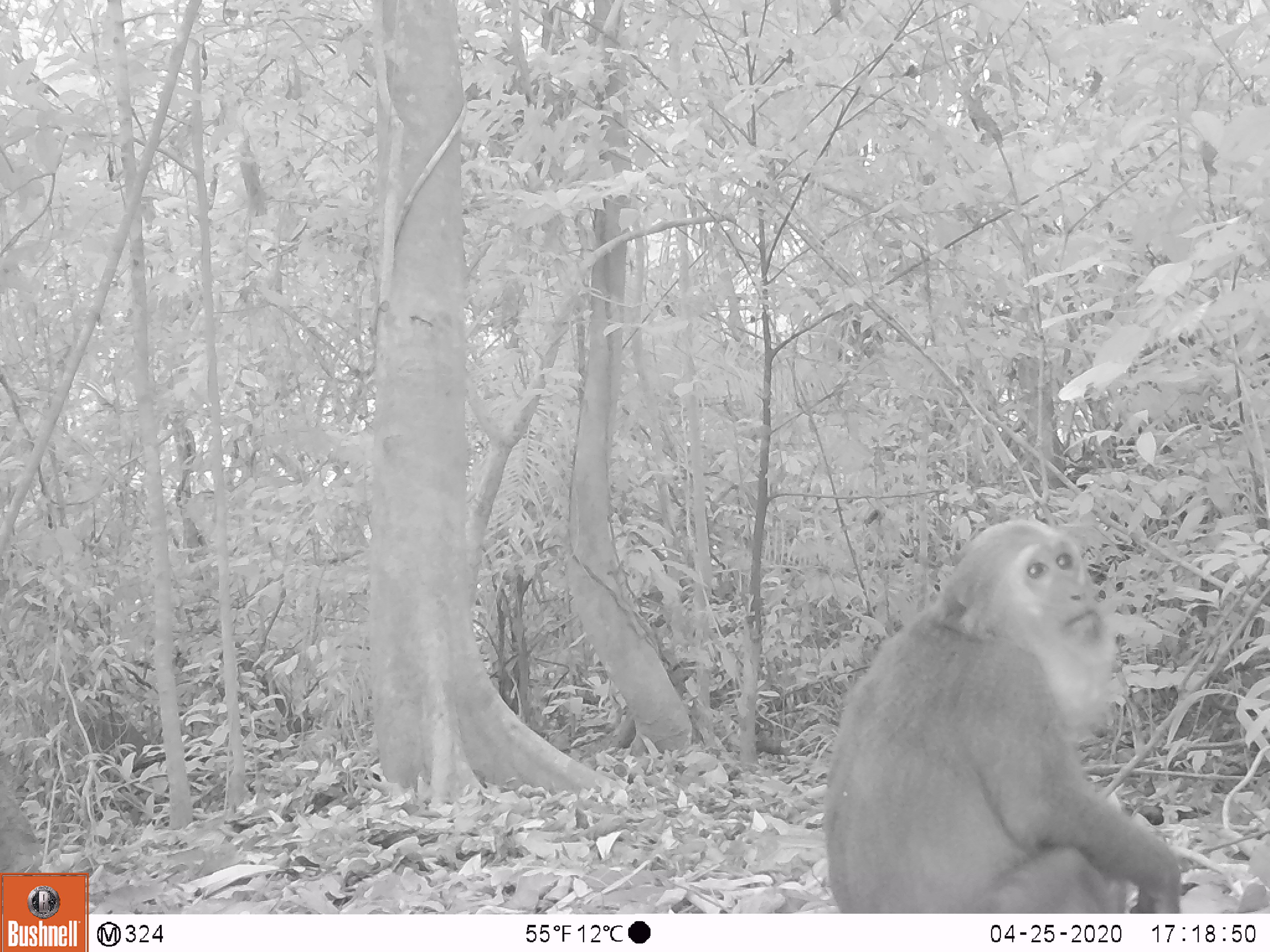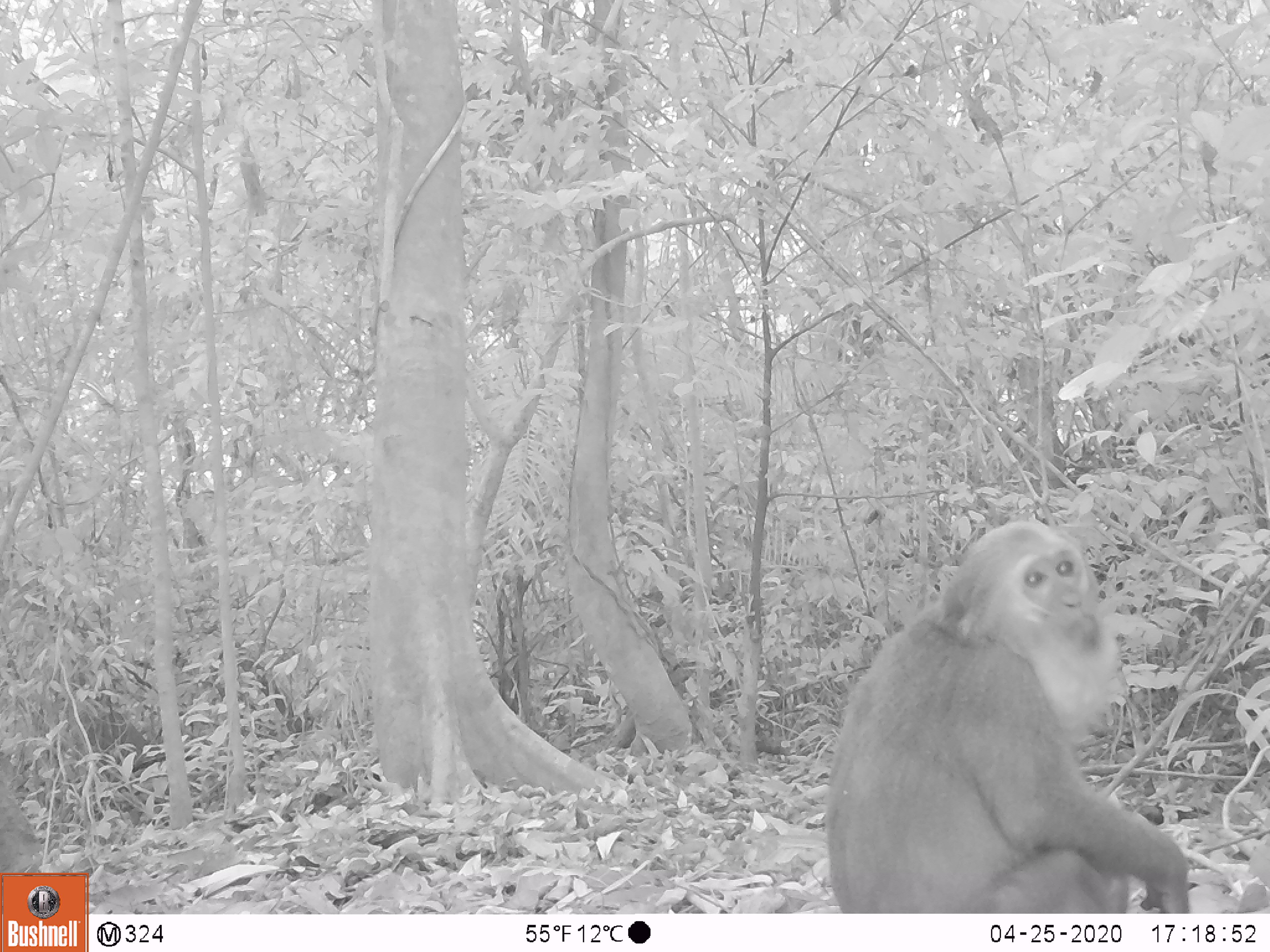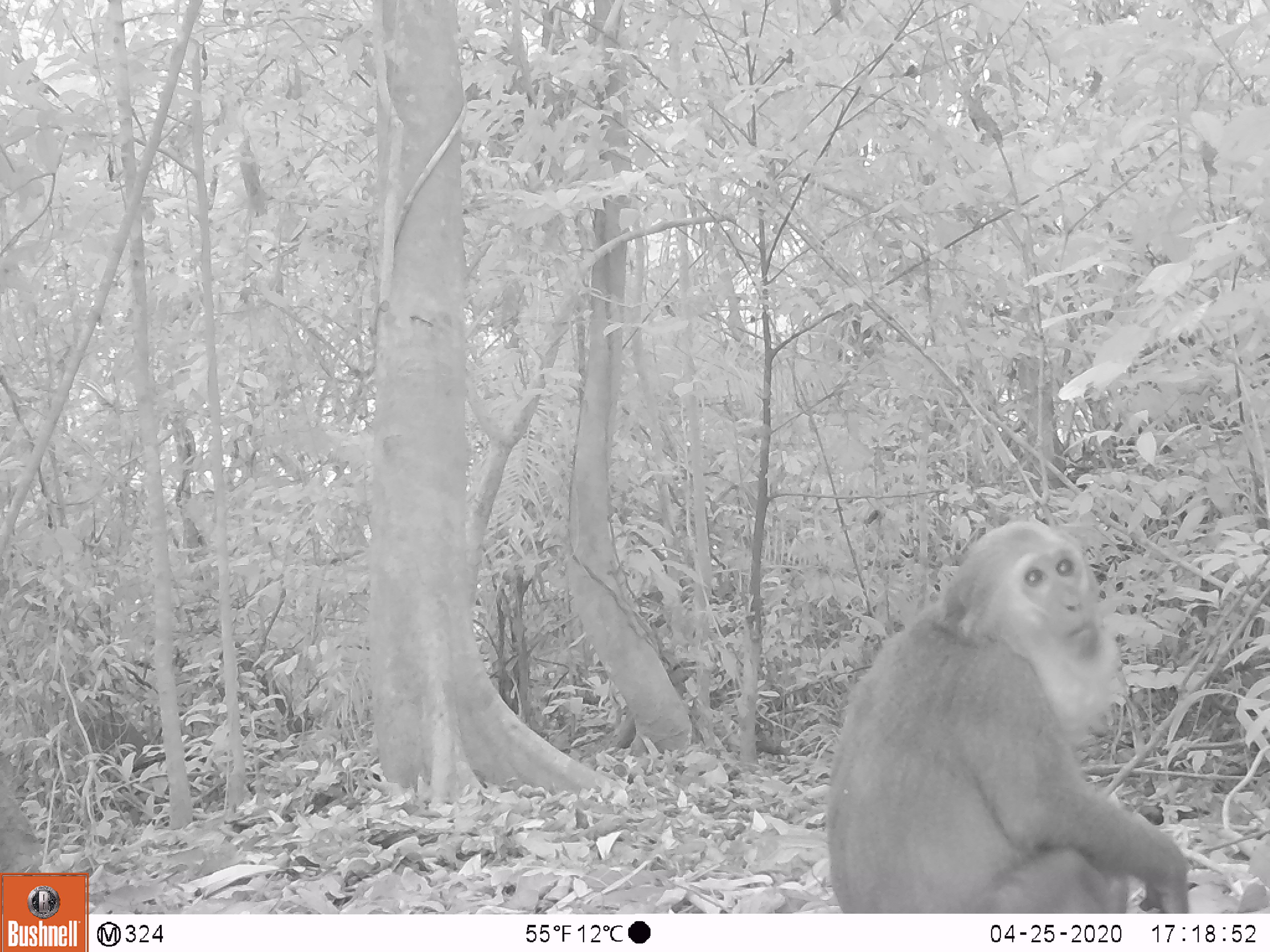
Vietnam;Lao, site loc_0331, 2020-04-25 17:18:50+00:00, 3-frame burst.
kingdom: Animalia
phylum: Chordata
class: Mammalia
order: Primates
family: Cercopithecidae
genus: Macaca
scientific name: Macaca arctoides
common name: stump-tailed macaque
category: stump tailed macaque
Stump tailed macaque (stump-tailed macaque) (Macaca arctoides). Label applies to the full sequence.